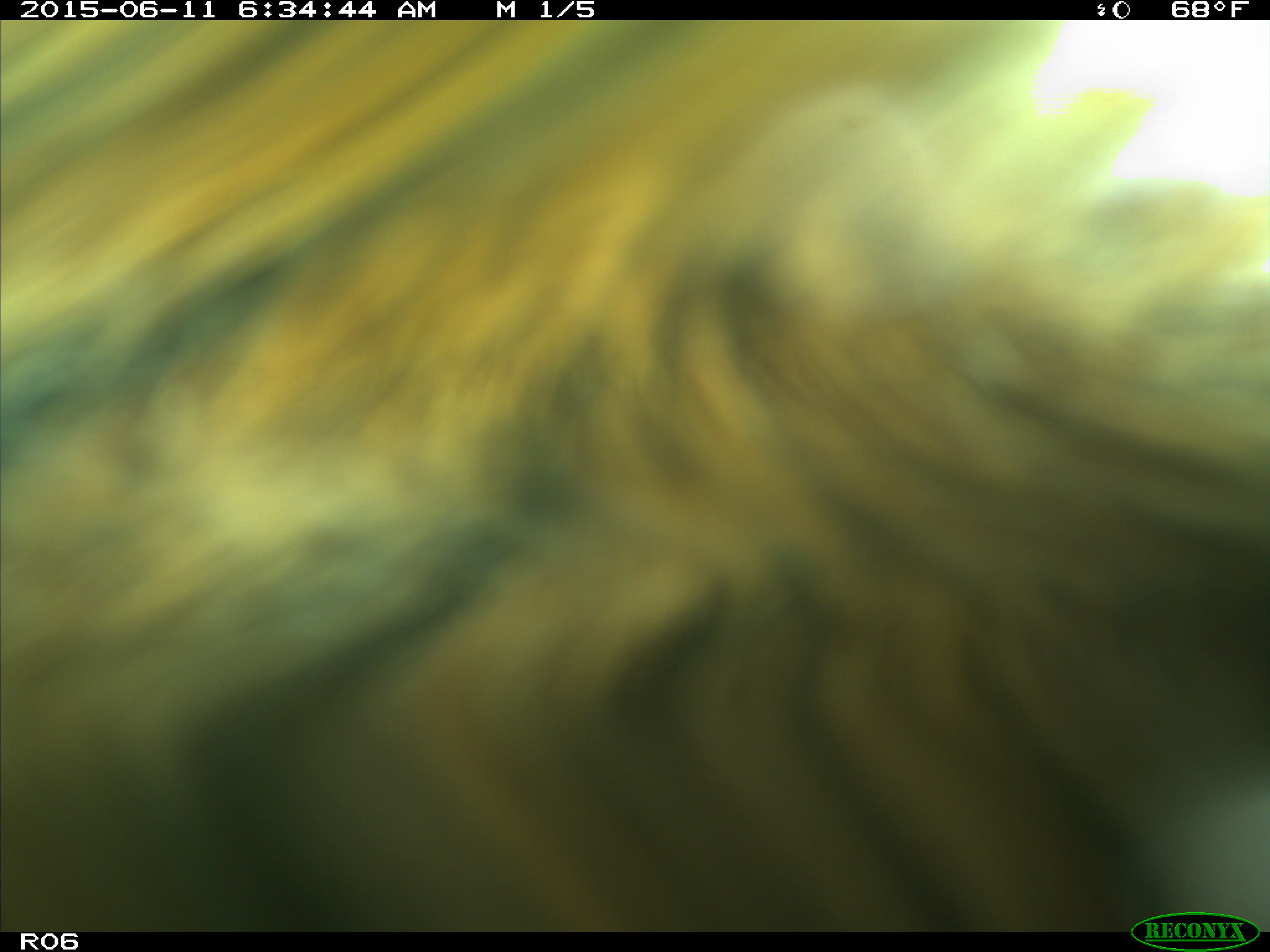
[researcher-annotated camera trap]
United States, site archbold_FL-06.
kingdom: Animalia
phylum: Chordata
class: Mammalia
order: Artiodactyla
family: Bovidae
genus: Bos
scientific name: Bos taurus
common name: domestic cow